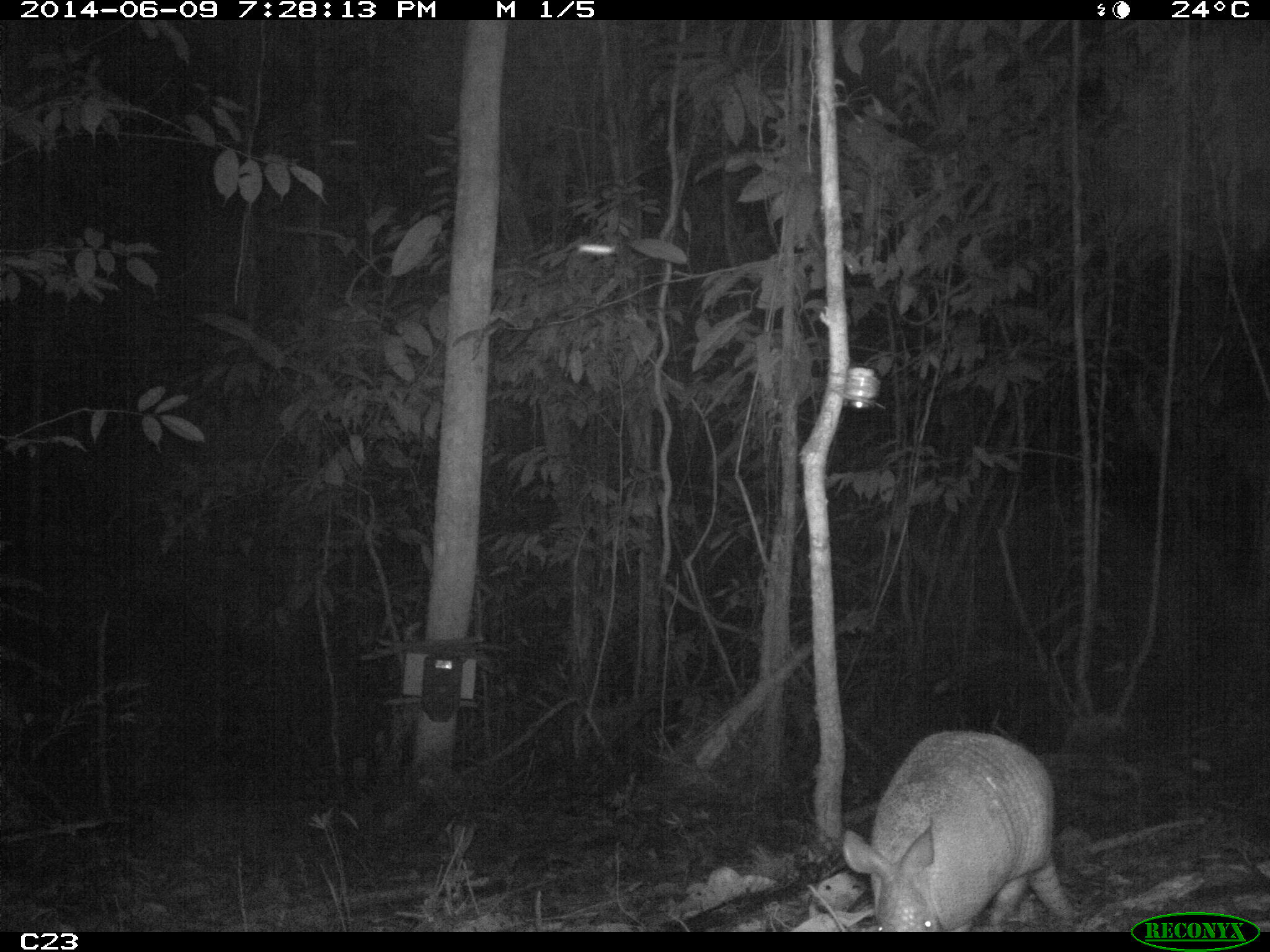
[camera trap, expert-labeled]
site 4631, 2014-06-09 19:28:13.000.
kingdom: Animalia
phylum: Chordata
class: Mammalia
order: Cingulata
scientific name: Cingulata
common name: armadillo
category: unknown armadillo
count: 1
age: adult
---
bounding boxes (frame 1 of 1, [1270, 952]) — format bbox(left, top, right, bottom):
unknown armadillo: bbox(842, 731, 1083, 932)